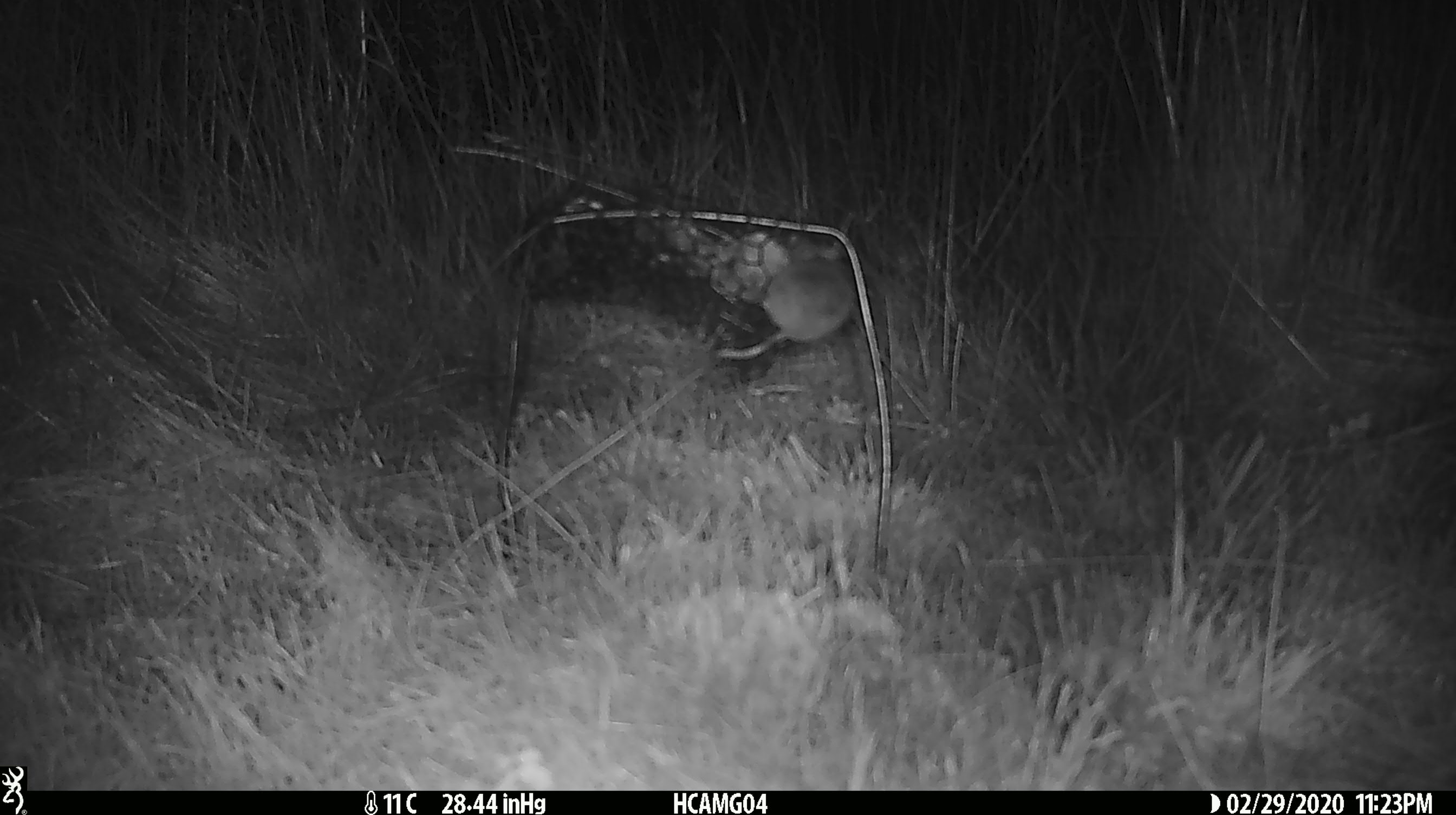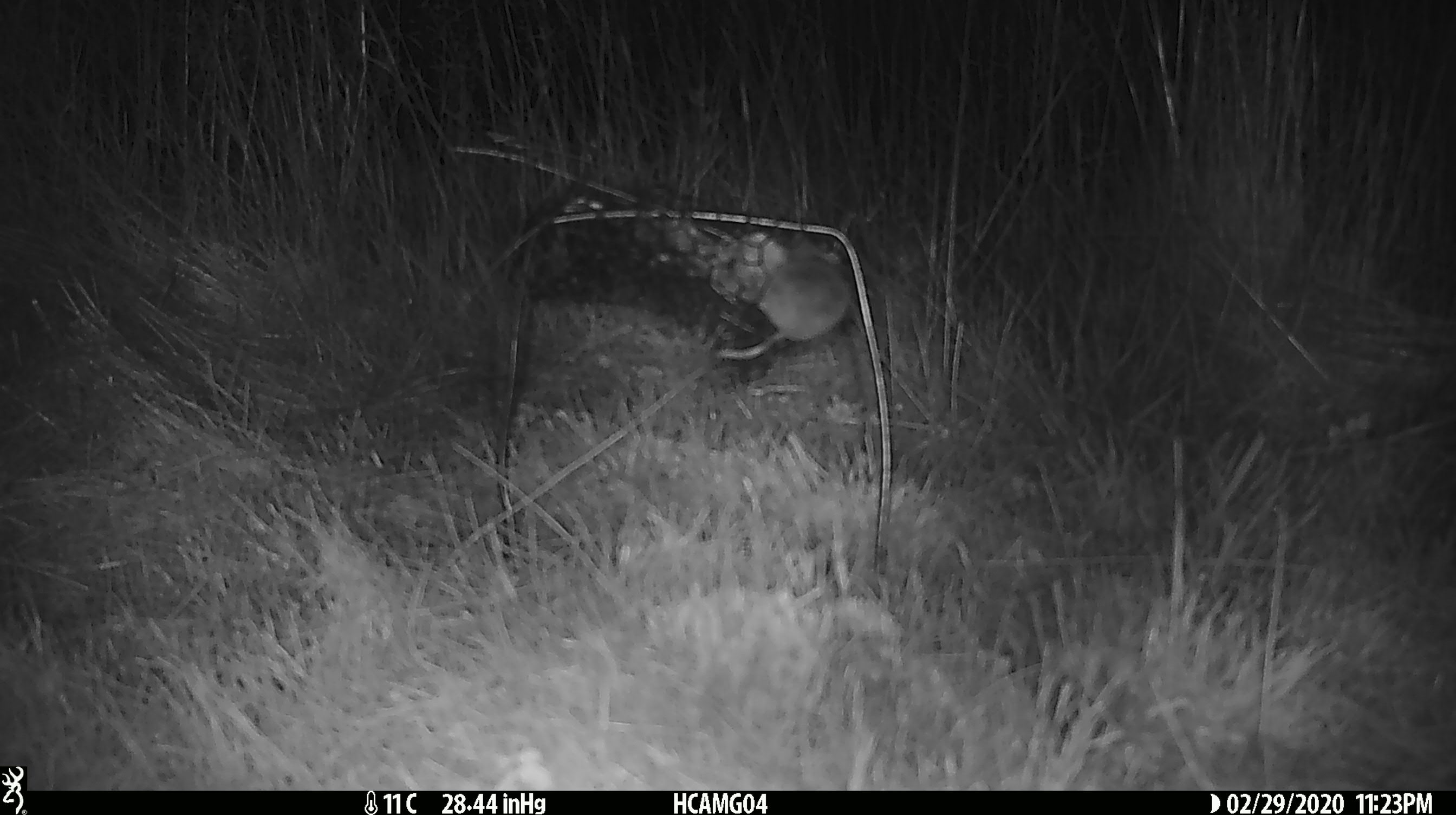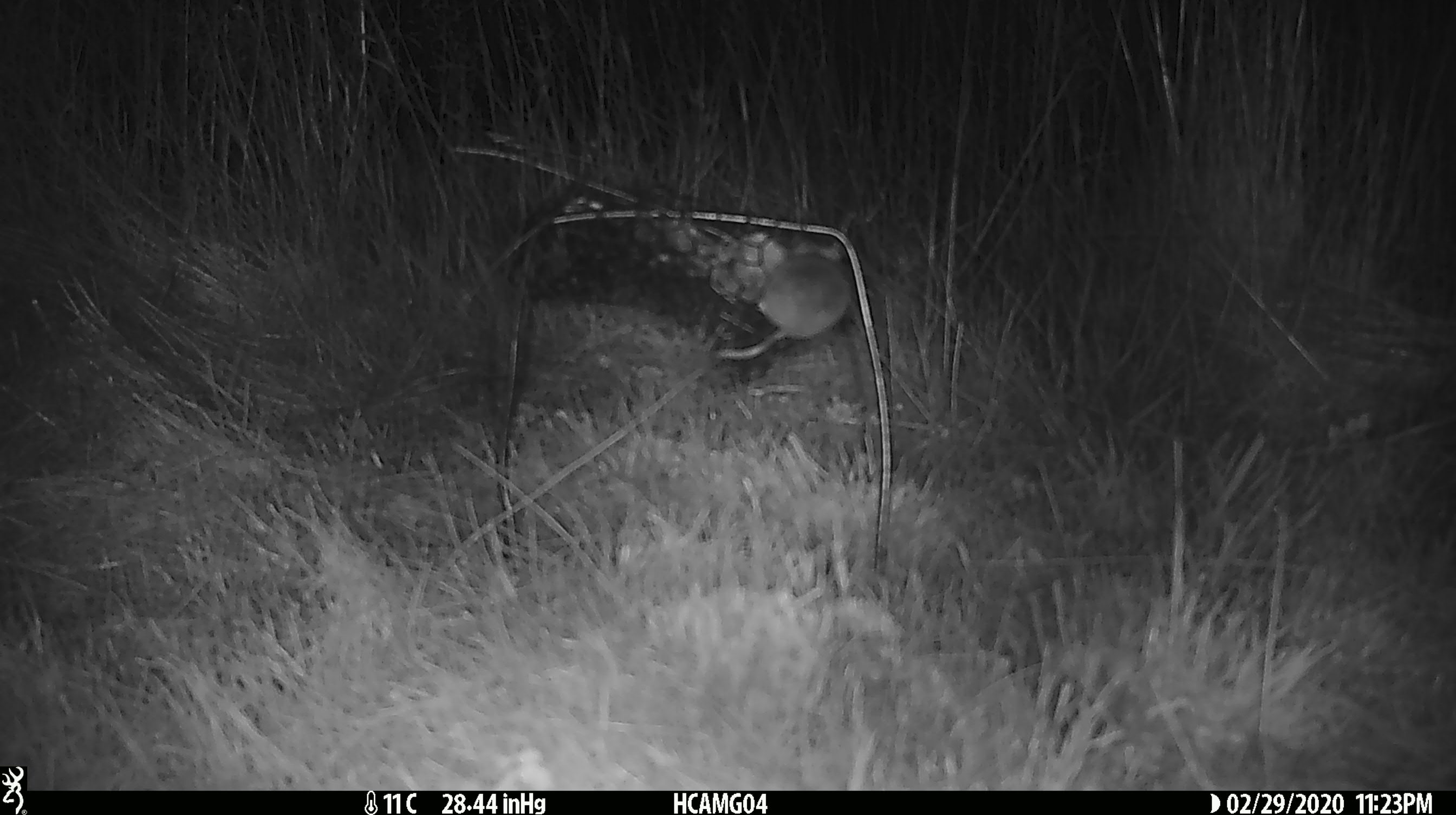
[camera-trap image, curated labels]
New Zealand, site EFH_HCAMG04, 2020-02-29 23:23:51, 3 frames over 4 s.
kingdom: Animalia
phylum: Chordata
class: Mammalia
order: Rodentia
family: Muridae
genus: Mus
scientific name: Mus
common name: mouse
Mouse (Mus).